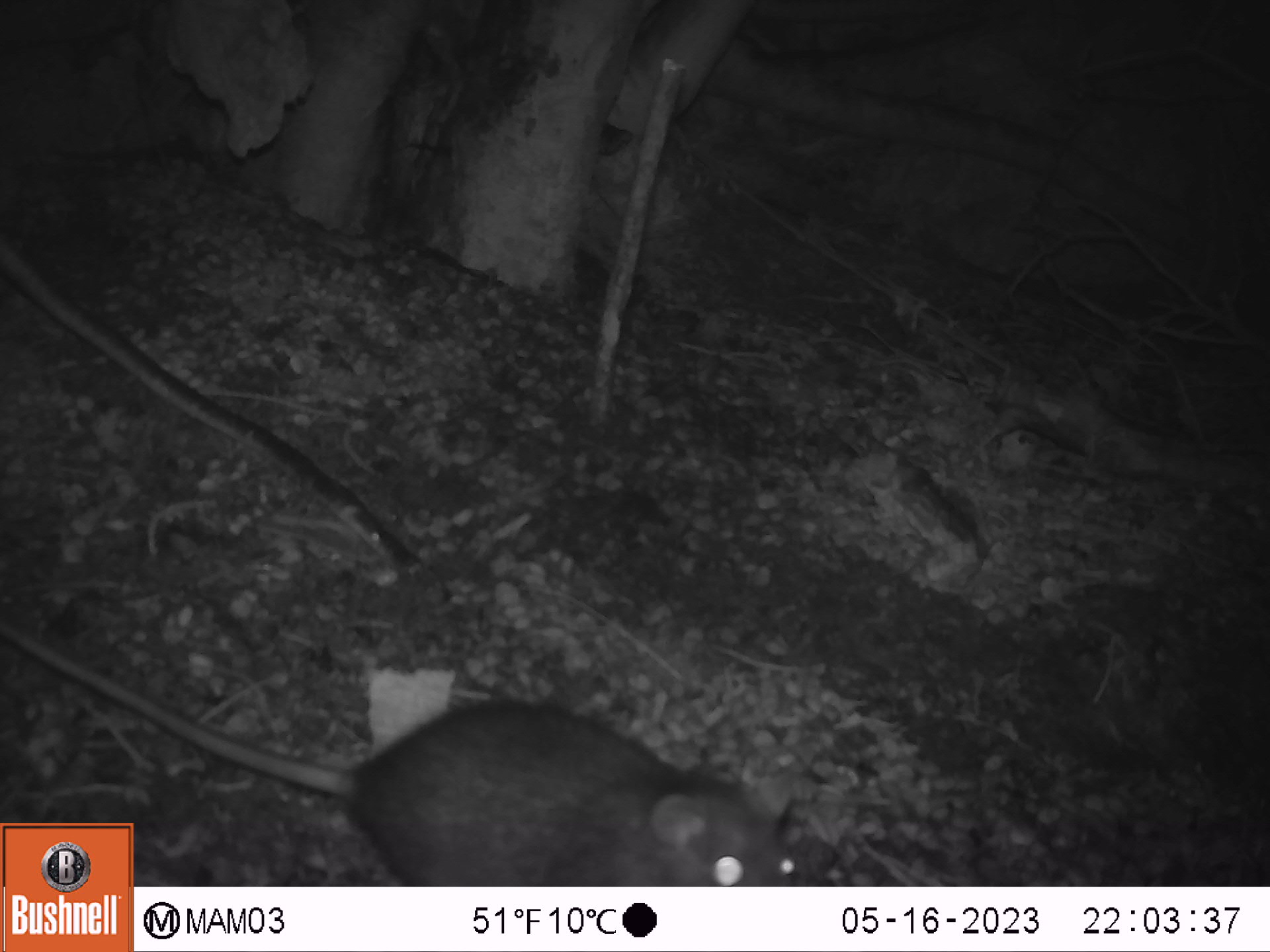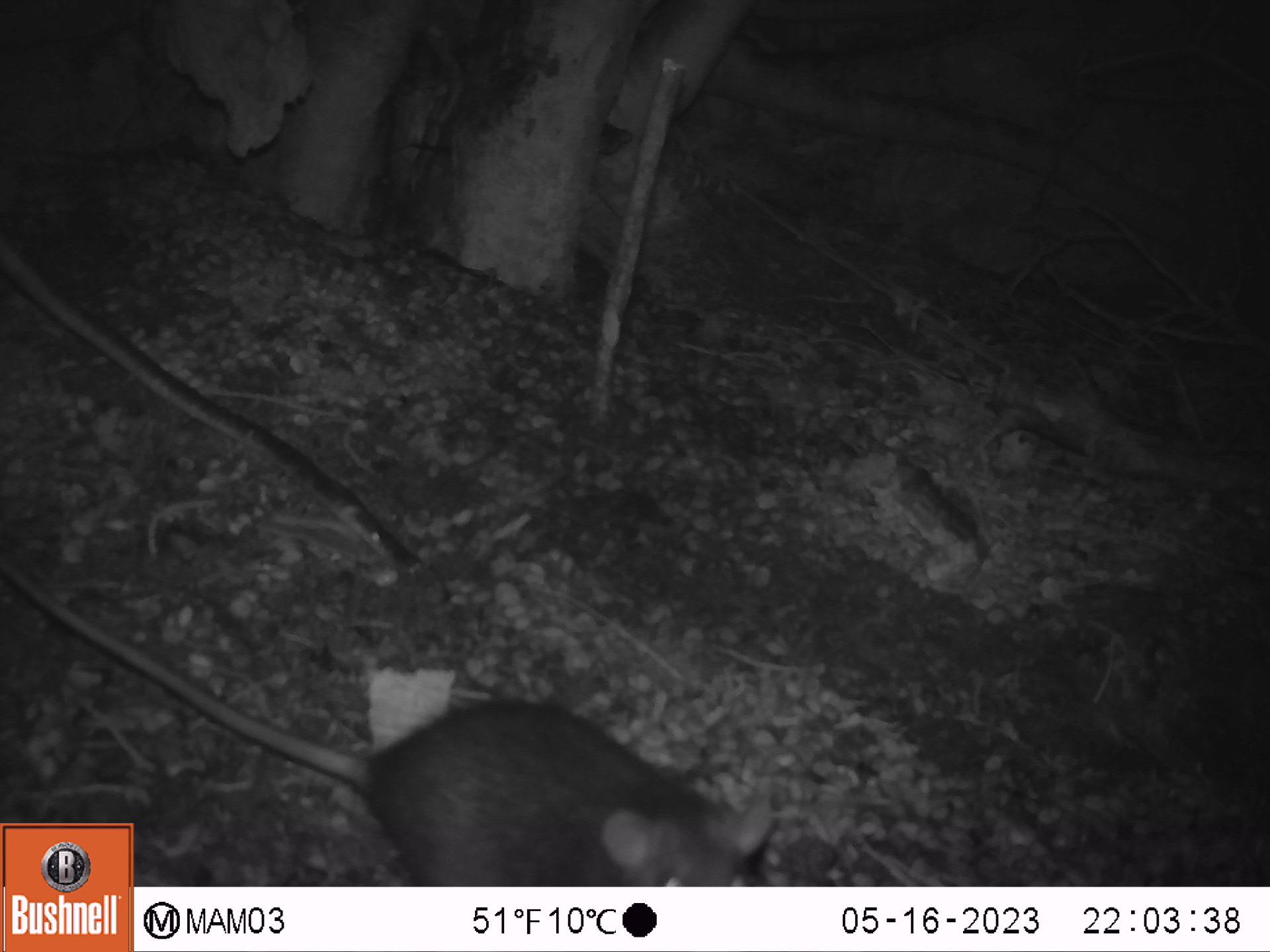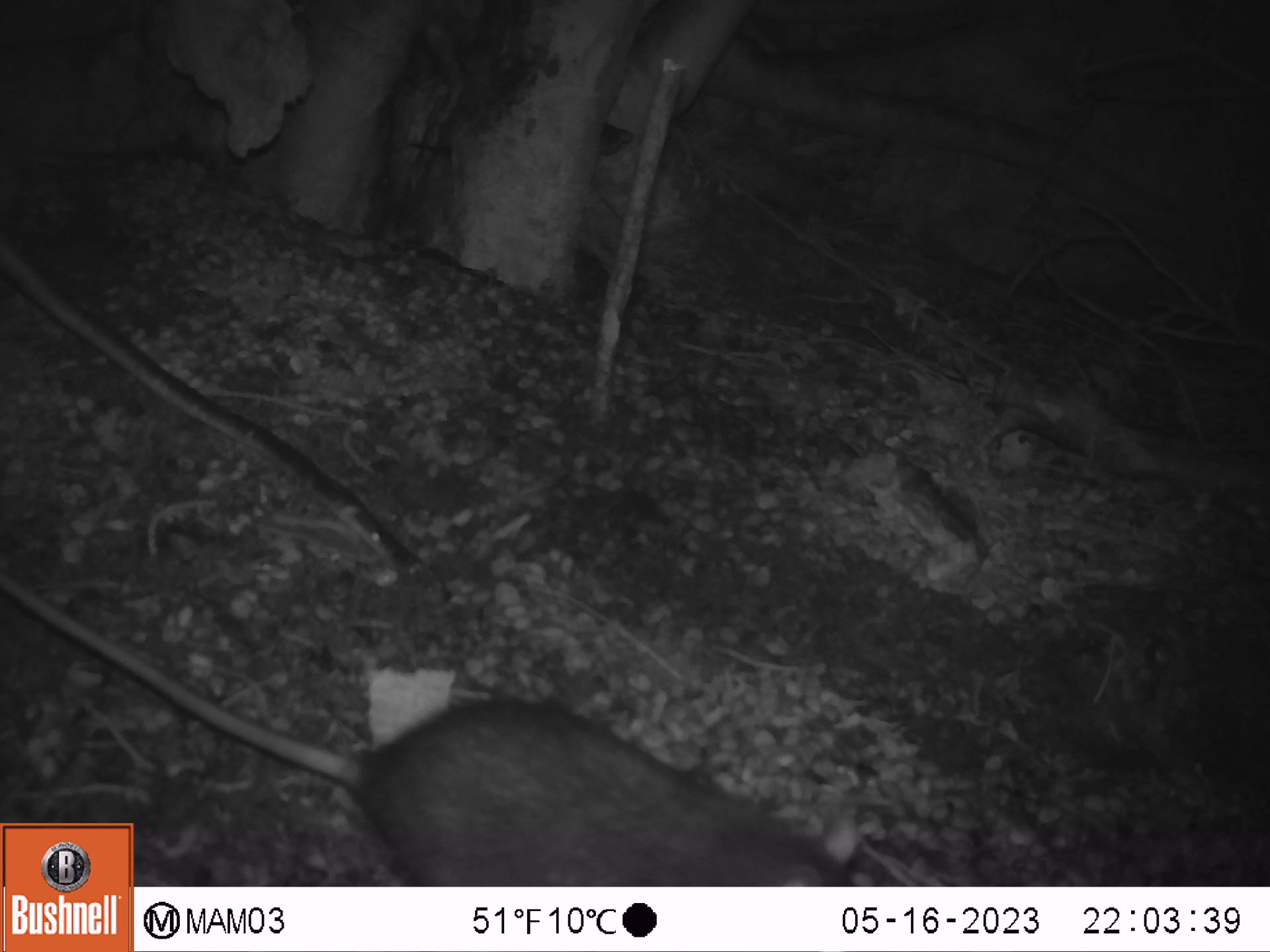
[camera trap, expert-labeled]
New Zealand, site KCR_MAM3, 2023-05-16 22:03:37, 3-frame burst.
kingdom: Animalia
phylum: Chordata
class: Mammalia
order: Rodentia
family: Muridae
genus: Rattus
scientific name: Rattus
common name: rat